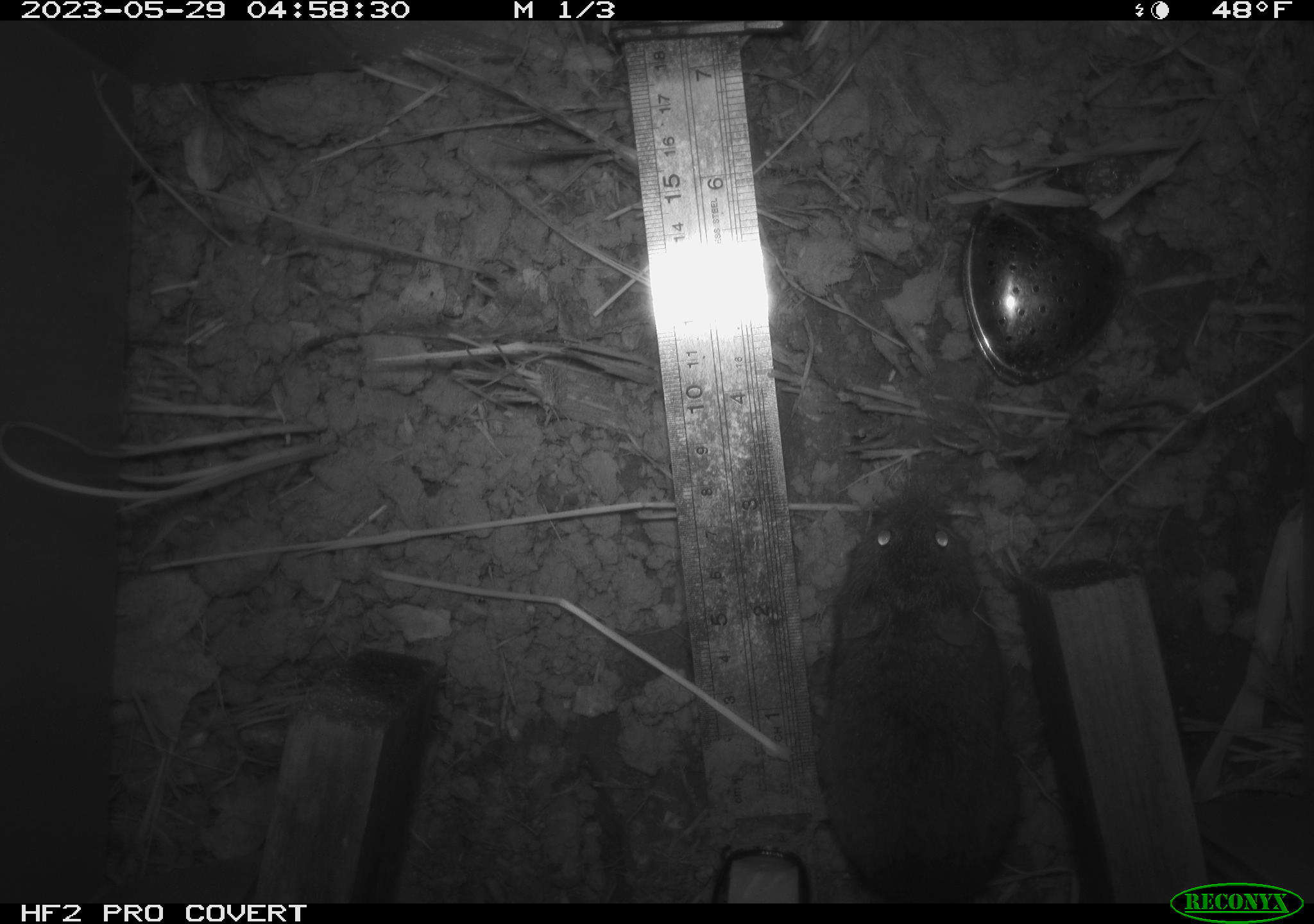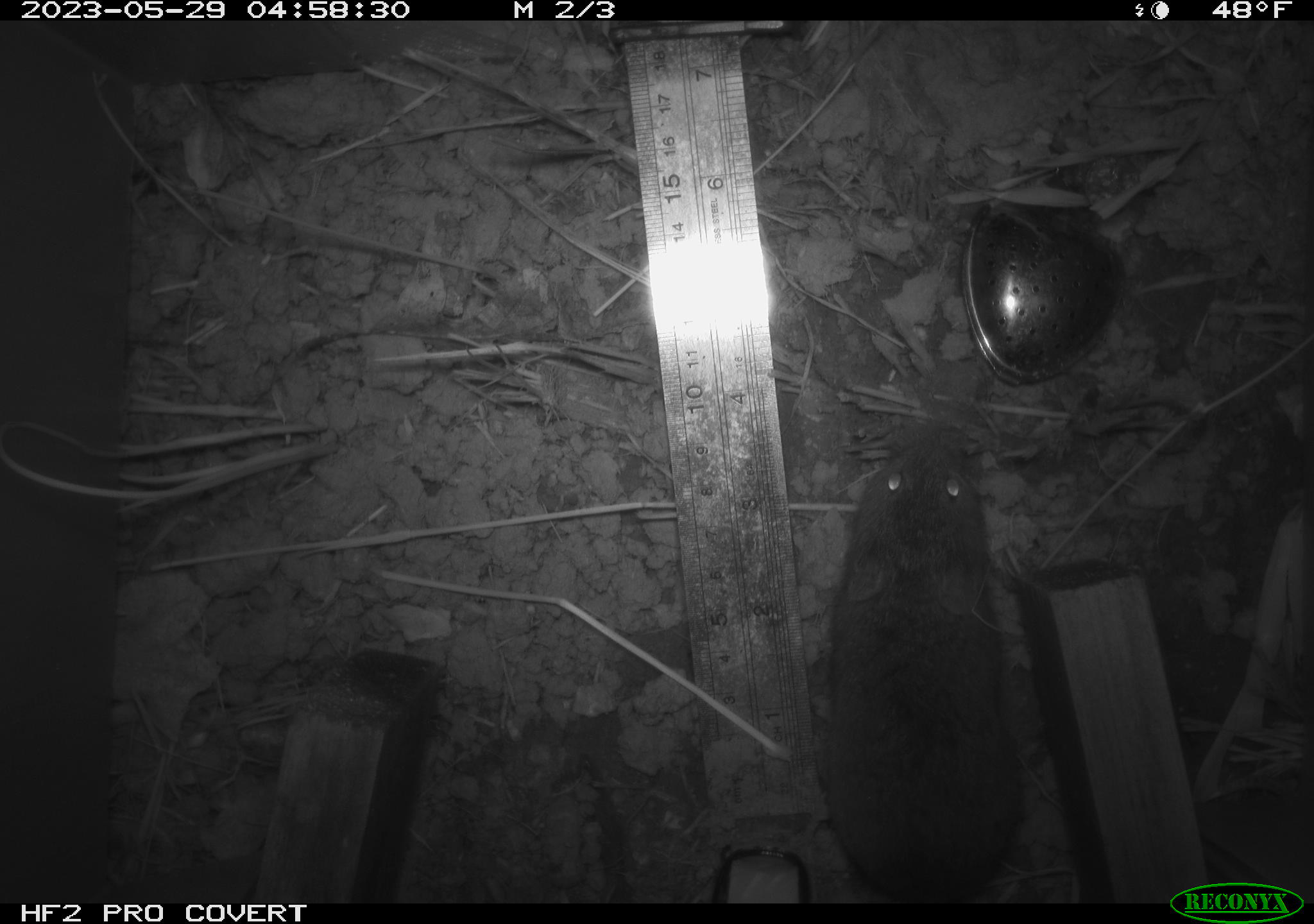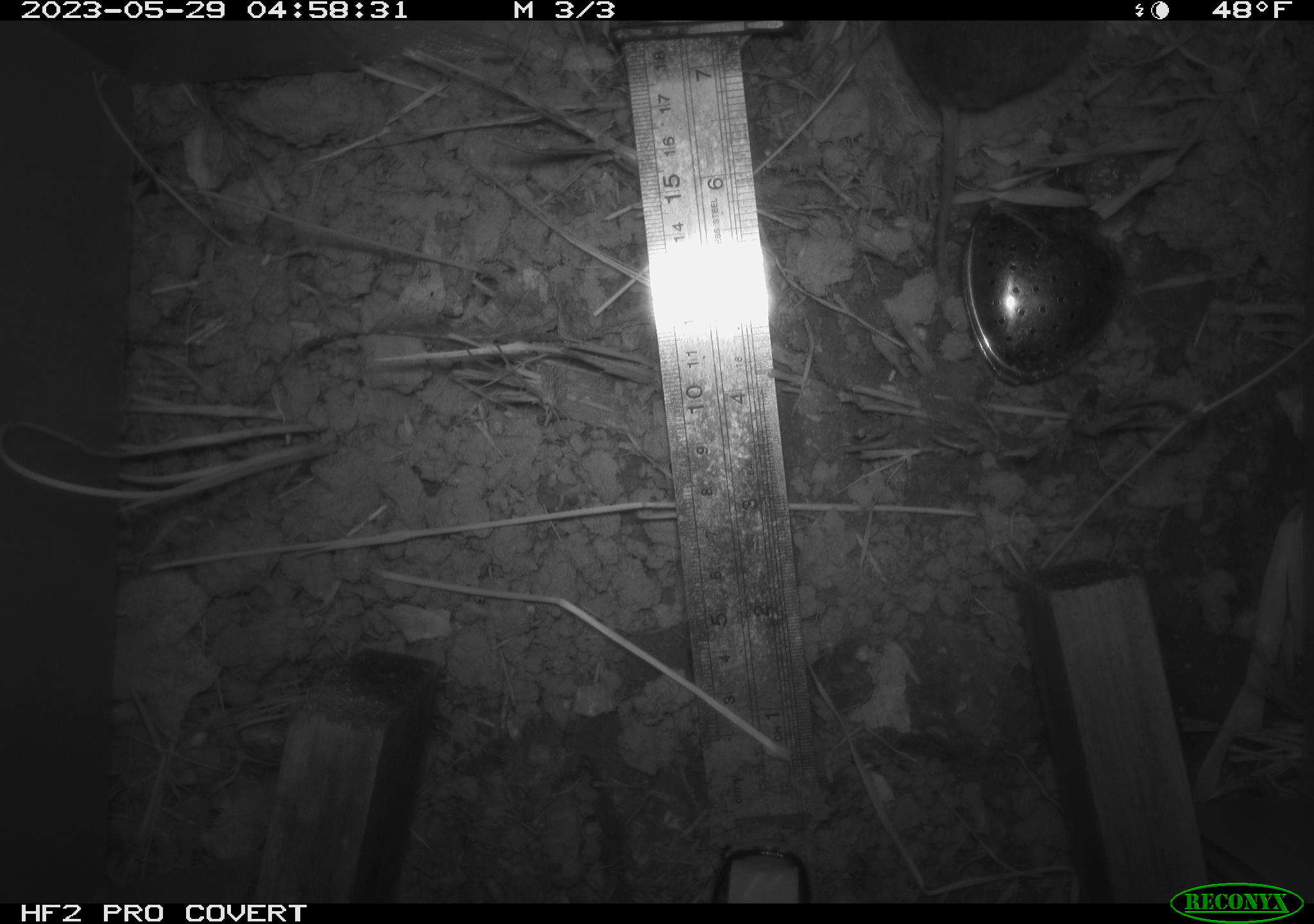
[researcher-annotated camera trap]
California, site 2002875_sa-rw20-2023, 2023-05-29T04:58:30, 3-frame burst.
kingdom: Animalia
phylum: Chordata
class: Mammalia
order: Rodentia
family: Cricetidae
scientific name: Arvicolinae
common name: voles, lemmings, and muskrats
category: arvicolinae subfamily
Arvicolinae subfamily (voles, lemmings, and muskrats) (Arvicolinae).